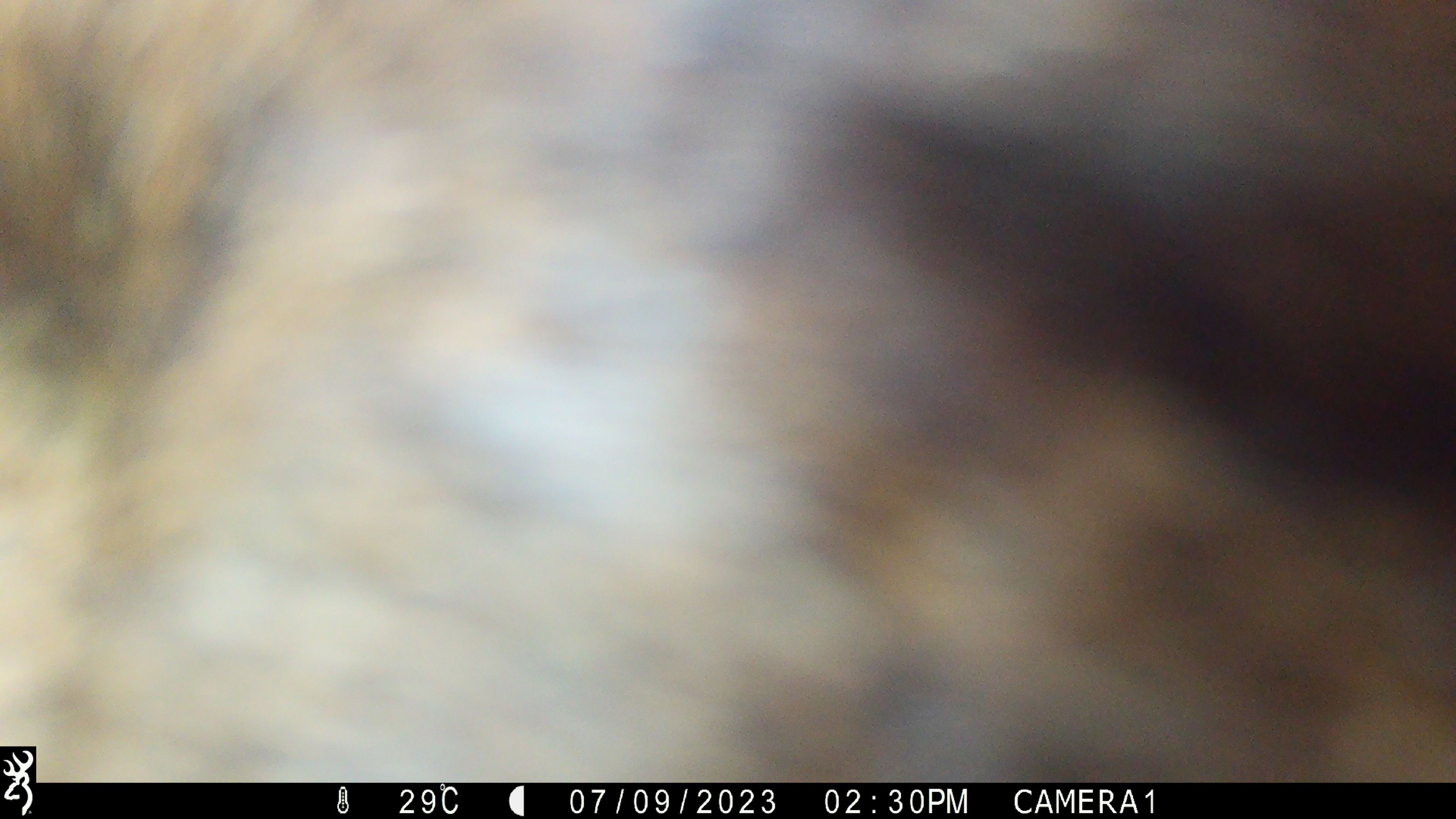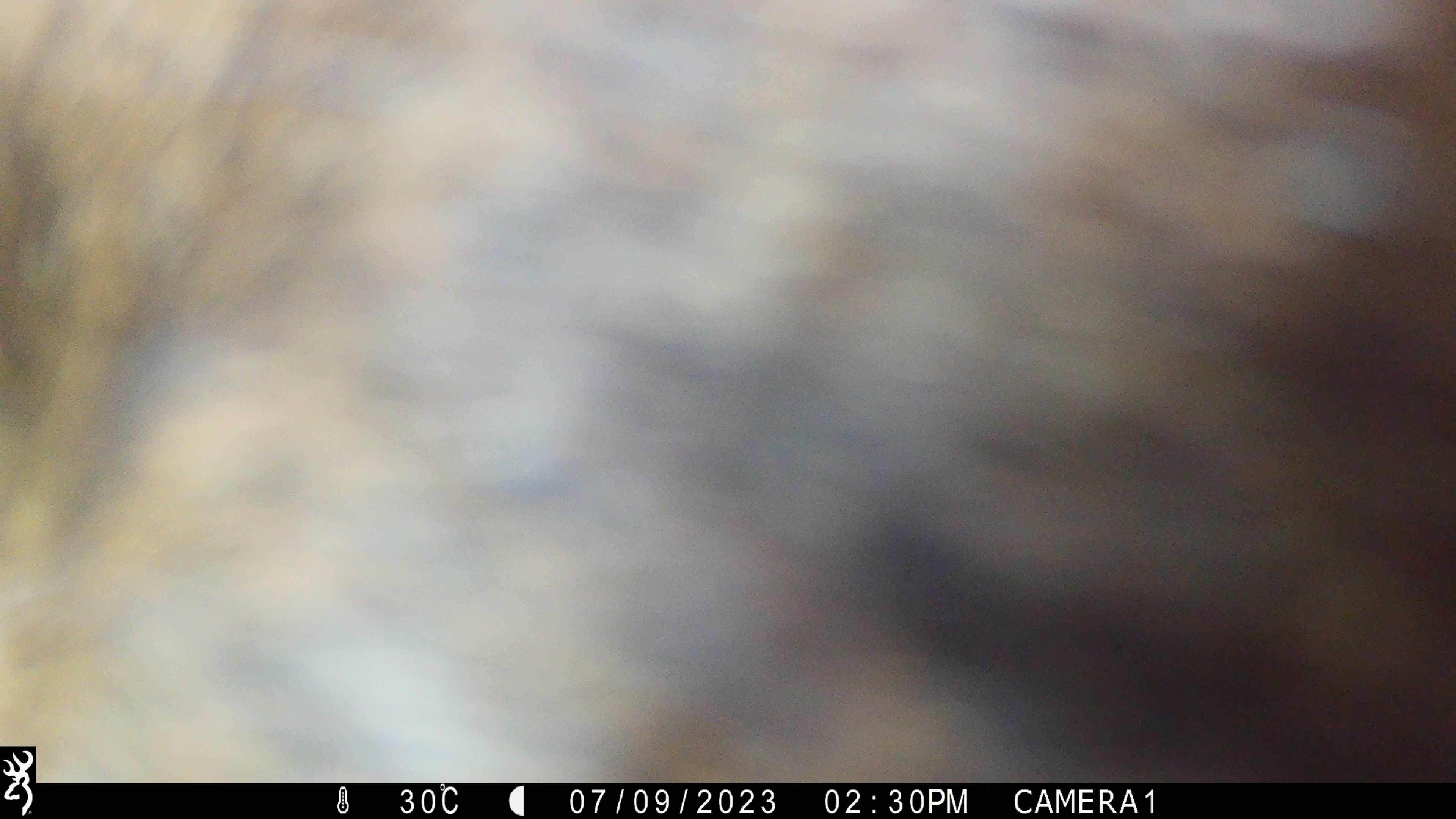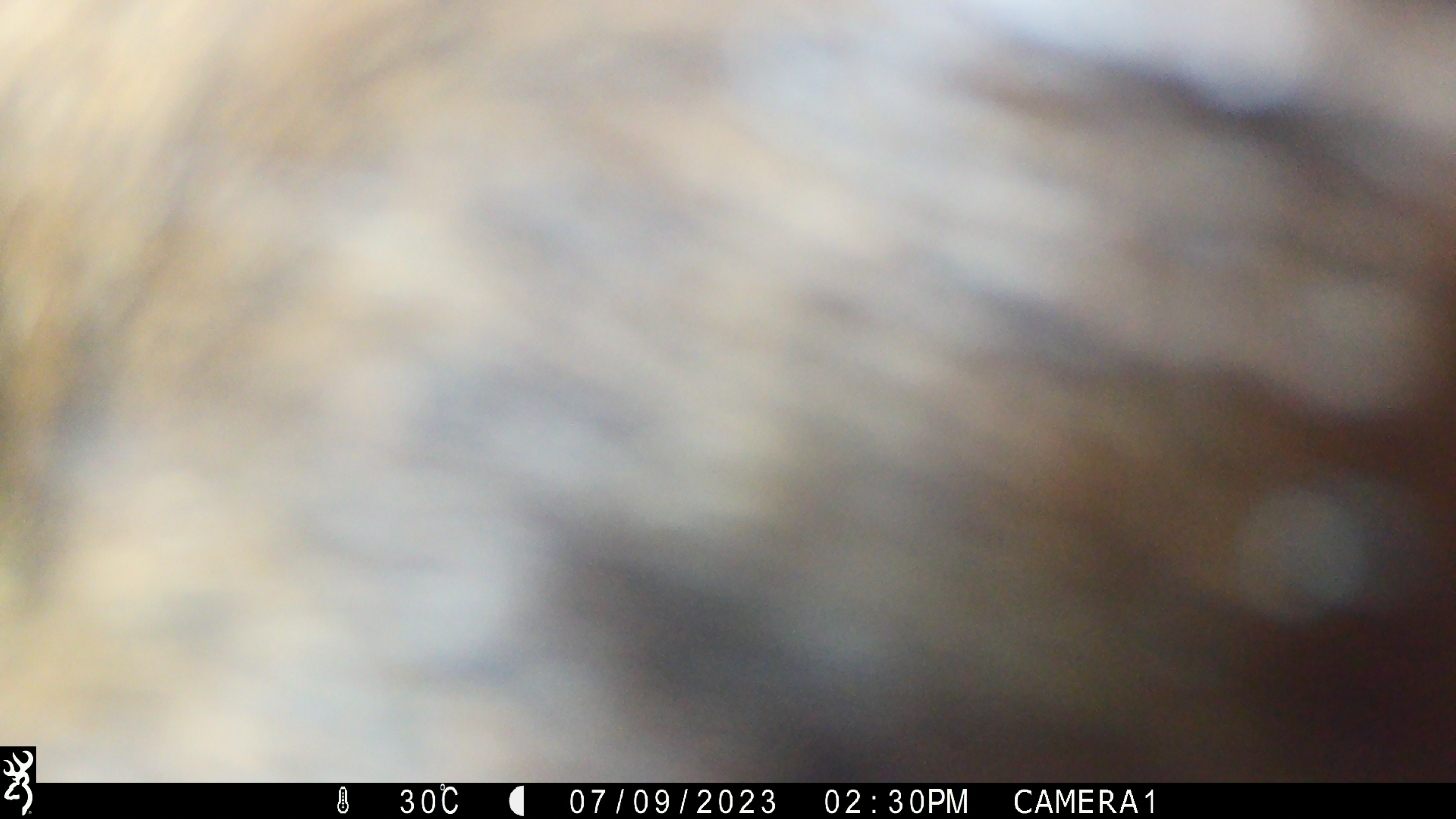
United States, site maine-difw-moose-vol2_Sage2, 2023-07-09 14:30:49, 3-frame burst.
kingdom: Animalia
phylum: Chordata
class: Mammalia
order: Artiodactyla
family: Cervidae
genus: Alces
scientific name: Alces alces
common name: moose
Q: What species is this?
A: Moose (Alces alces).